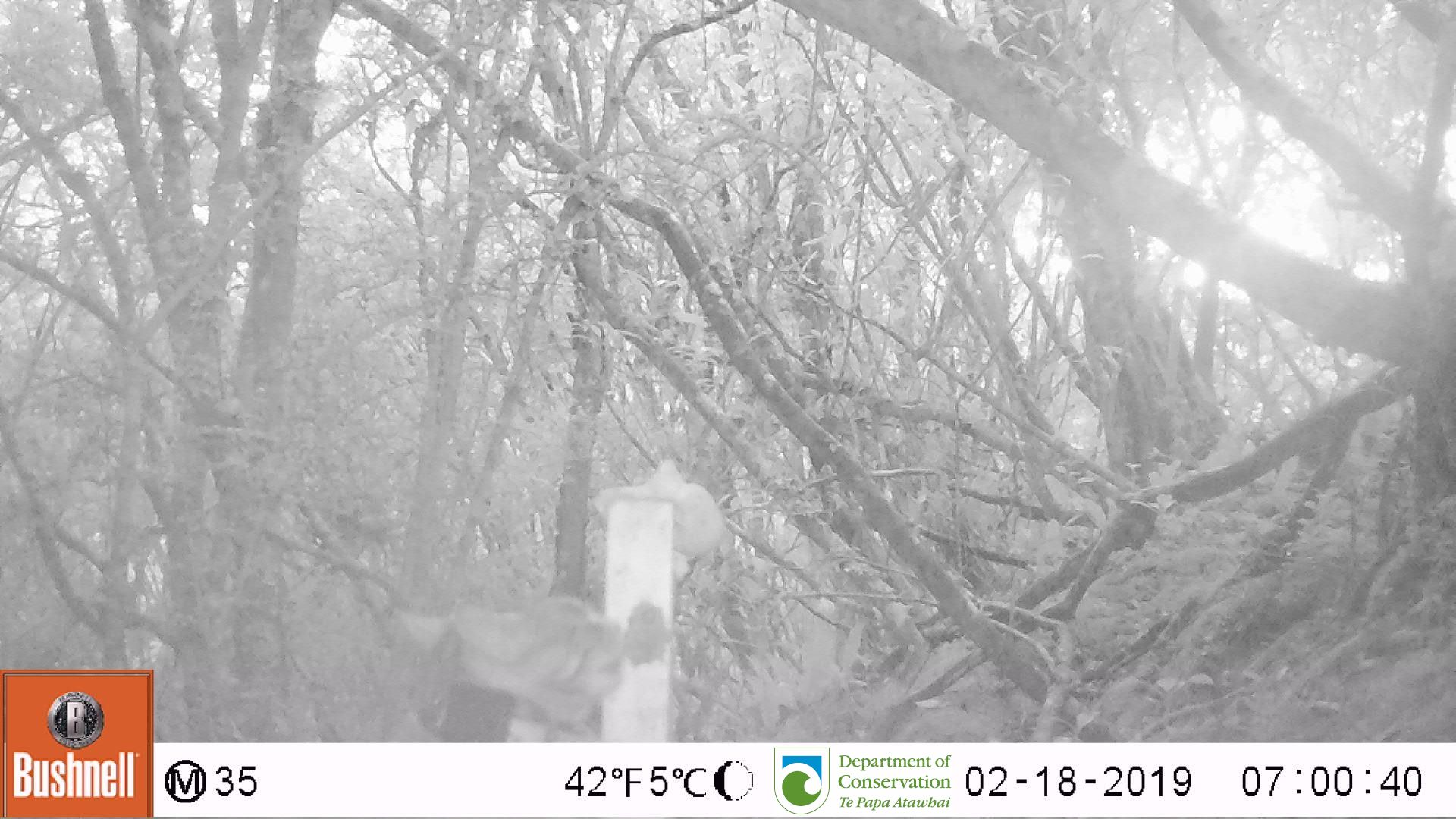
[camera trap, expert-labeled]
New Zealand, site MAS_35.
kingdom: Animalia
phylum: Chordata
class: Mammalia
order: Carnivora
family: Felidae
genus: Felis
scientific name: Felis catus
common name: domestic cat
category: cat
Cat (domestic cat) (Felis catus).